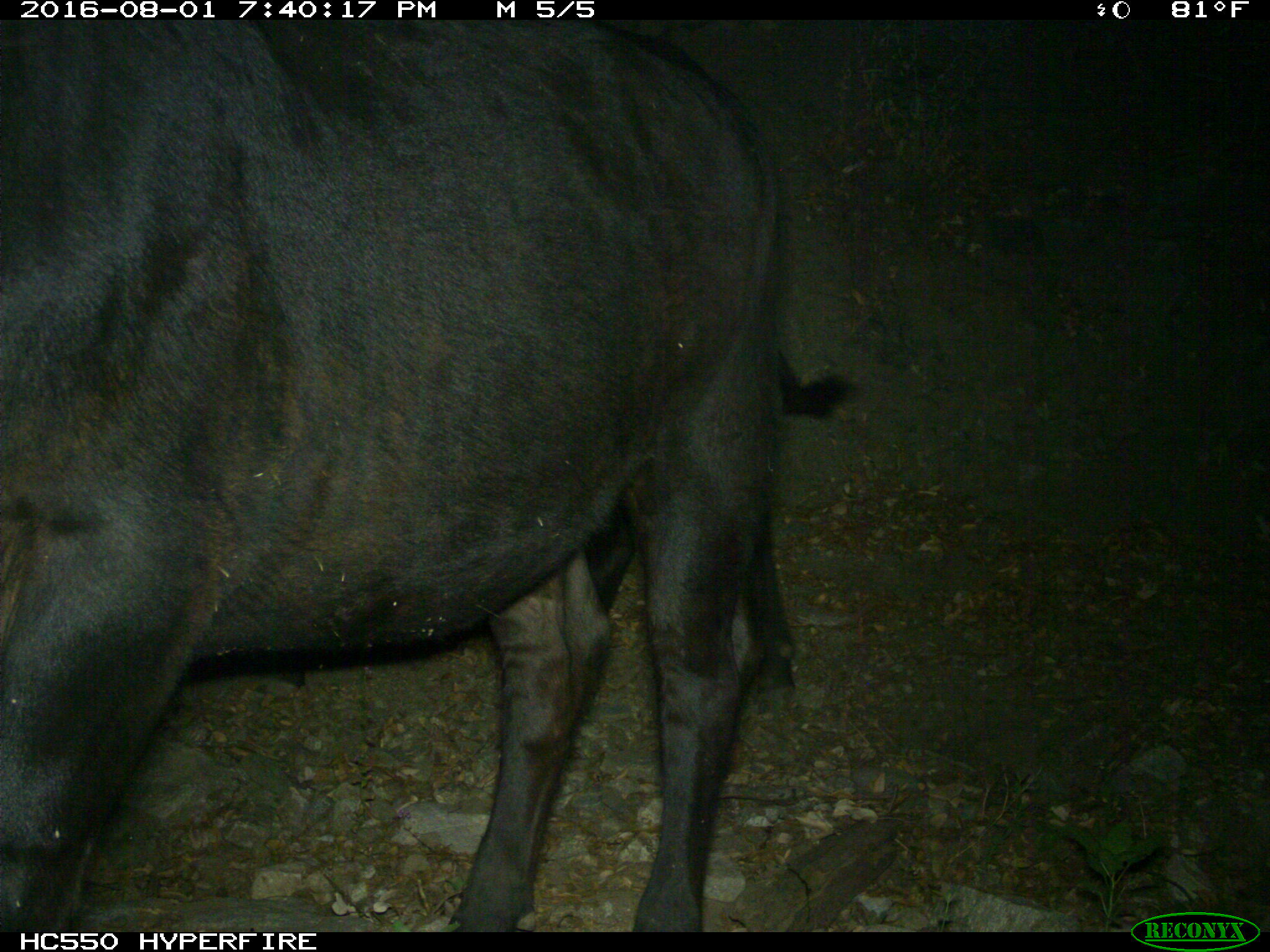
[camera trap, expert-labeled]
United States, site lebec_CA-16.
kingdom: Animalia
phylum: Chordata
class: Mammalia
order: Artiodactyla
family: Bovidae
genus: Bos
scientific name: Bos taurus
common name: domestic cow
Bos taurus (domestic cow).